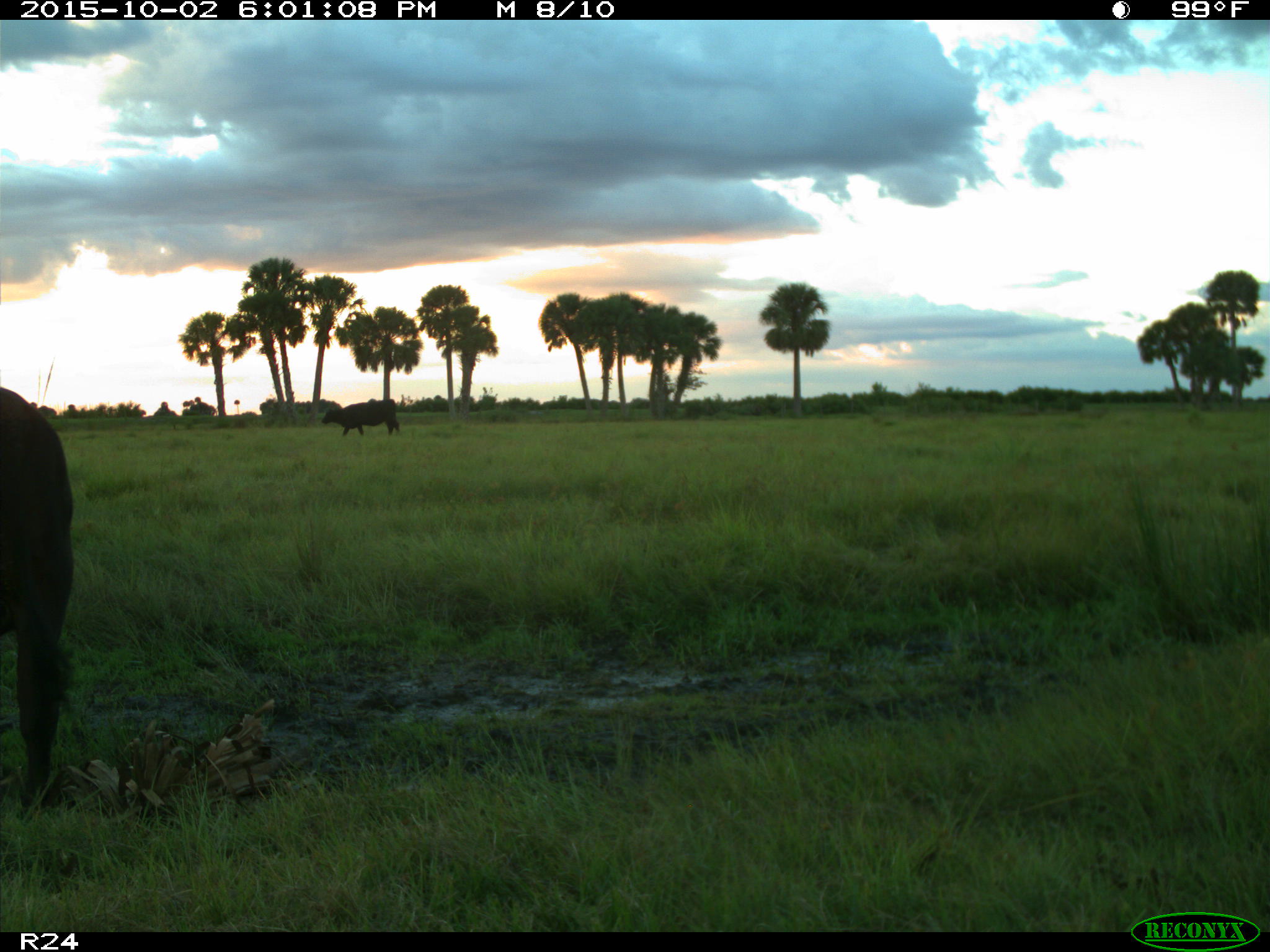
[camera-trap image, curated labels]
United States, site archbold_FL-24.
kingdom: Animalia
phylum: Chordata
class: Mammalia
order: Artiodactyla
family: Bovidae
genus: Bos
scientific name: Bos taurus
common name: domestic cow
Bos taurus (domestic cow).